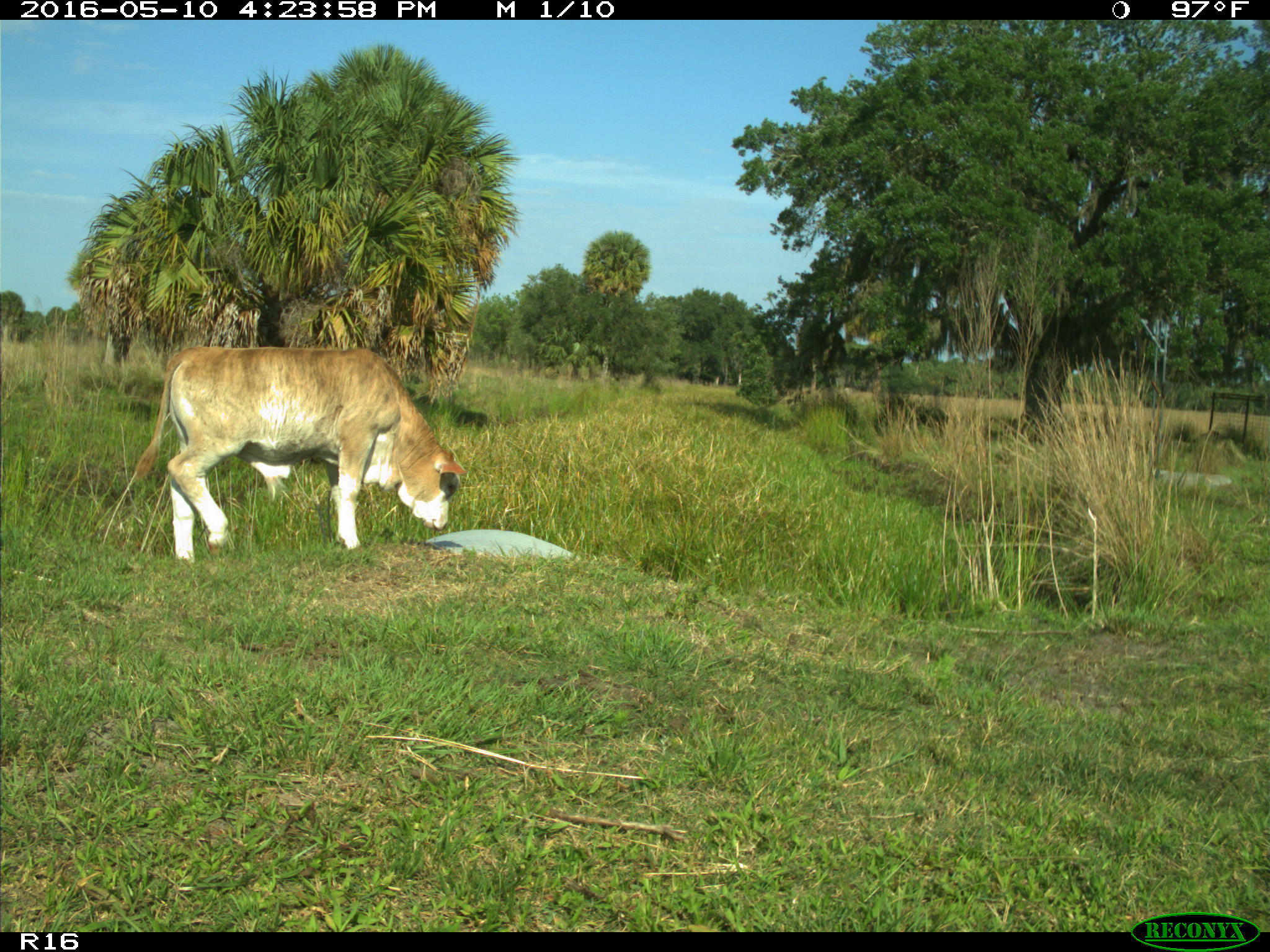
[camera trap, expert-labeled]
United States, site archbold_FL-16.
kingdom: Animalia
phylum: Chordata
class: Mammalia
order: Artiodactyla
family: Bovidae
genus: Bos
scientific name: Bos taurus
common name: domestic cow